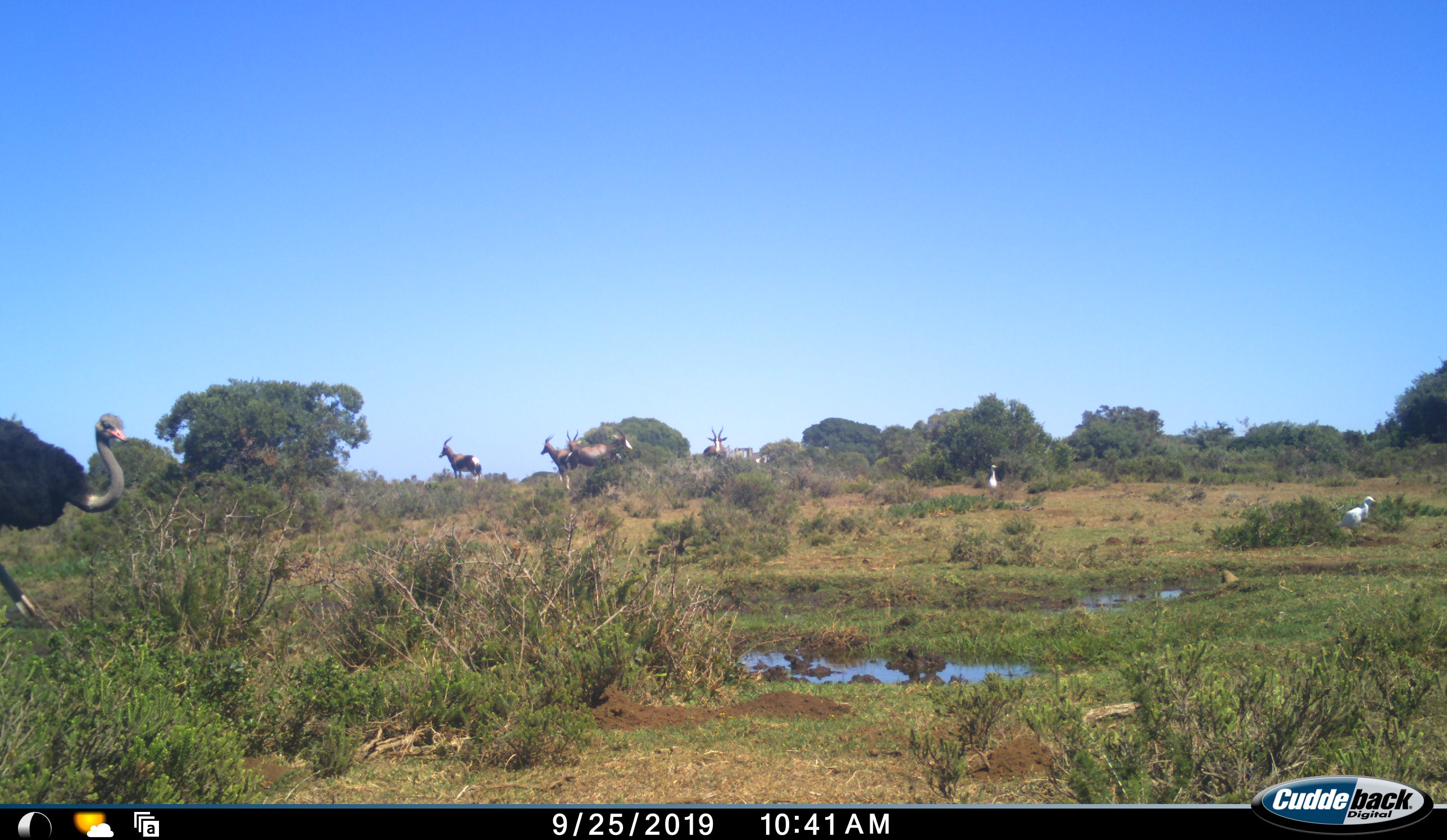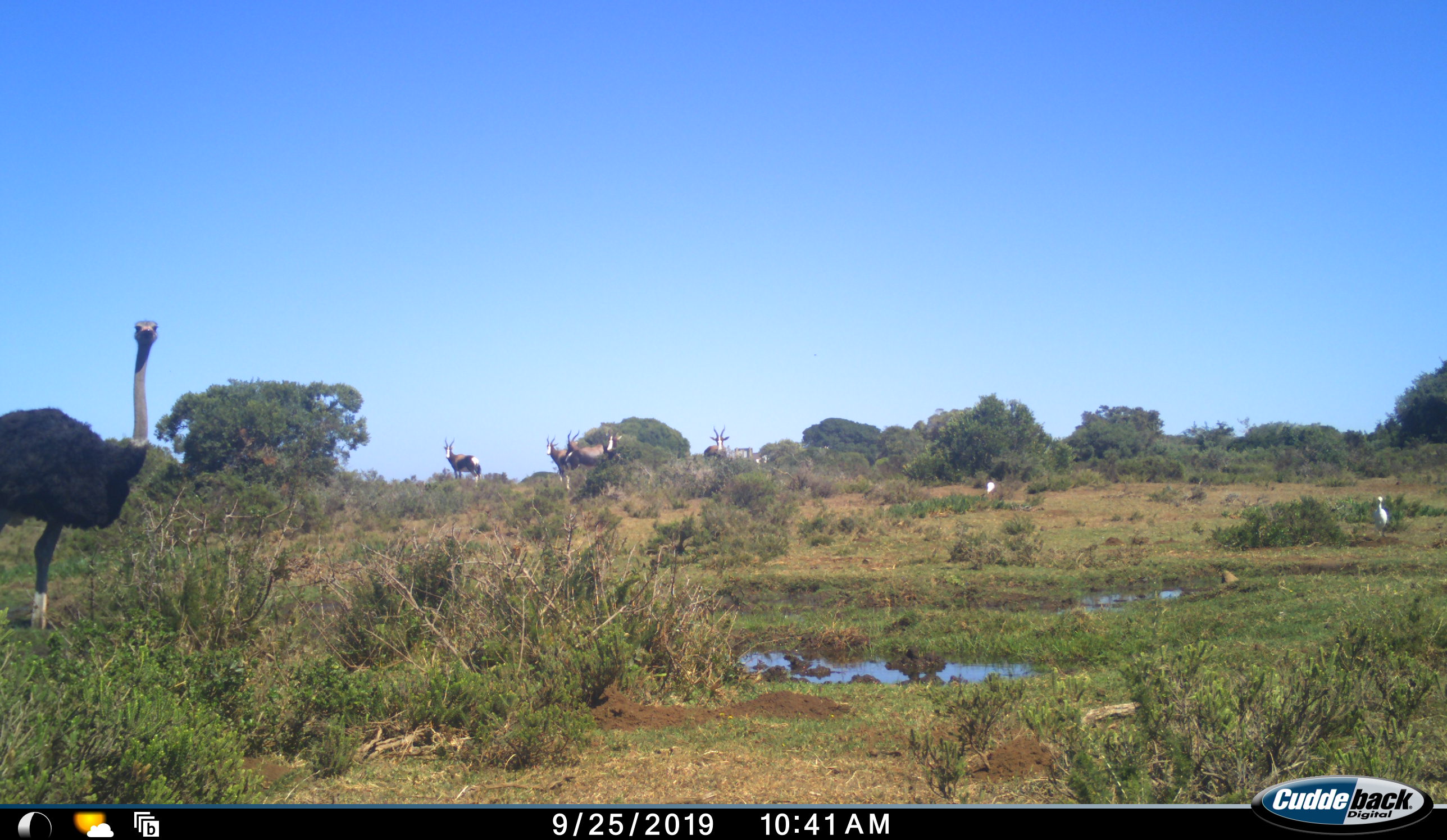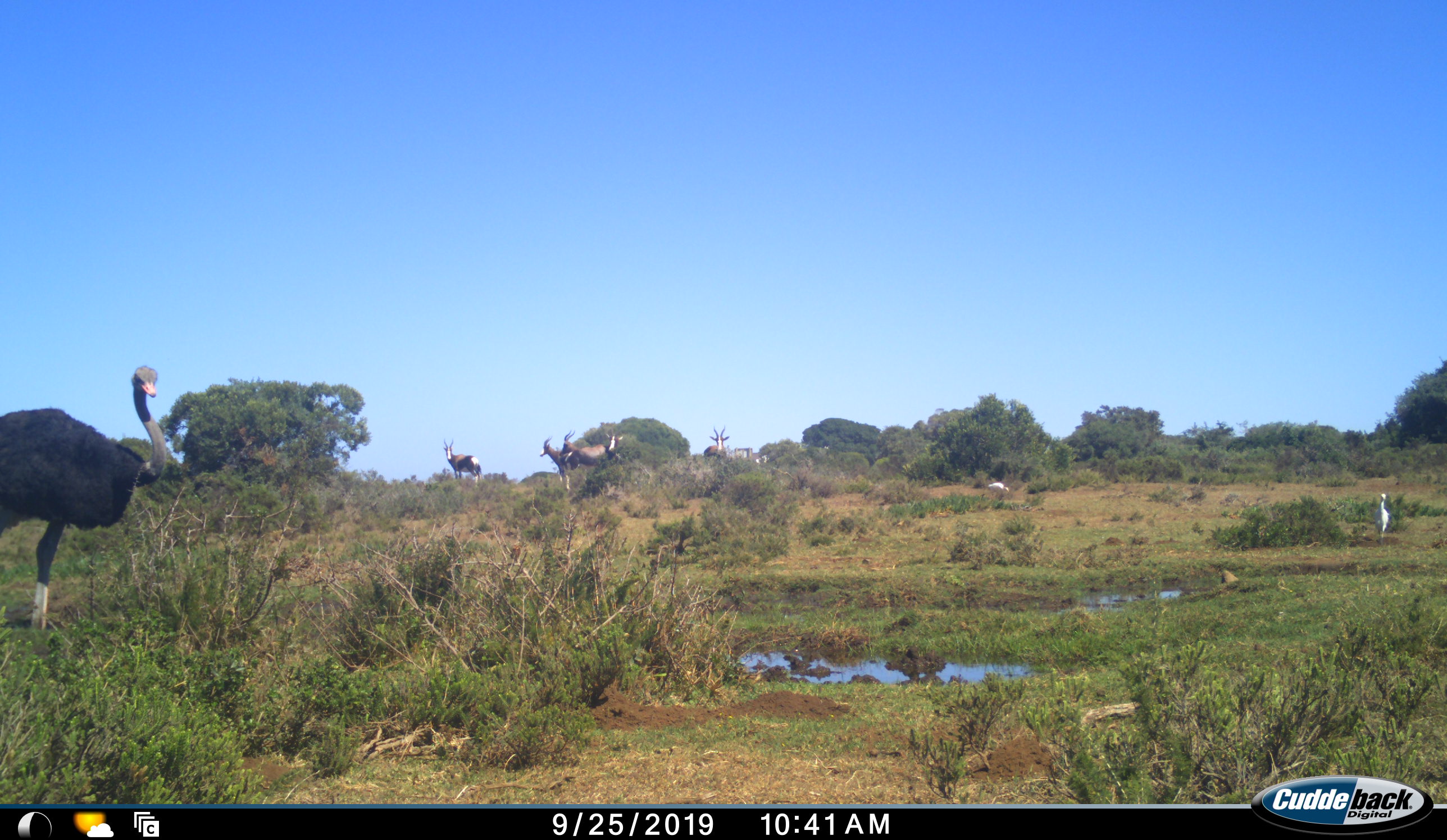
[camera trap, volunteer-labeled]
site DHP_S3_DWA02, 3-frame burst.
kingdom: Animalia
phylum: Chordata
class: Aves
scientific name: Aves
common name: bird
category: birdother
Birdother (bird) (Aves), count 2. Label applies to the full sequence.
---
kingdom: Animalia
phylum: Chordata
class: Mammalia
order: Artiodactyla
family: Bovidae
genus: Damaliscus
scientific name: Damaliscus pygargus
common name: bontebok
Bontebok (Damaliscus pygargus), count 5. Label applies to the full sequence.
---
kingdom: Animalia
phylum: Chordata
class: Aves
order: Struthioniformes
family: Struthionidae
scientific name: Struthionidae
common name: ostrich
Ostrich (Struthionidae), count 1. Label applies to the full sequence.